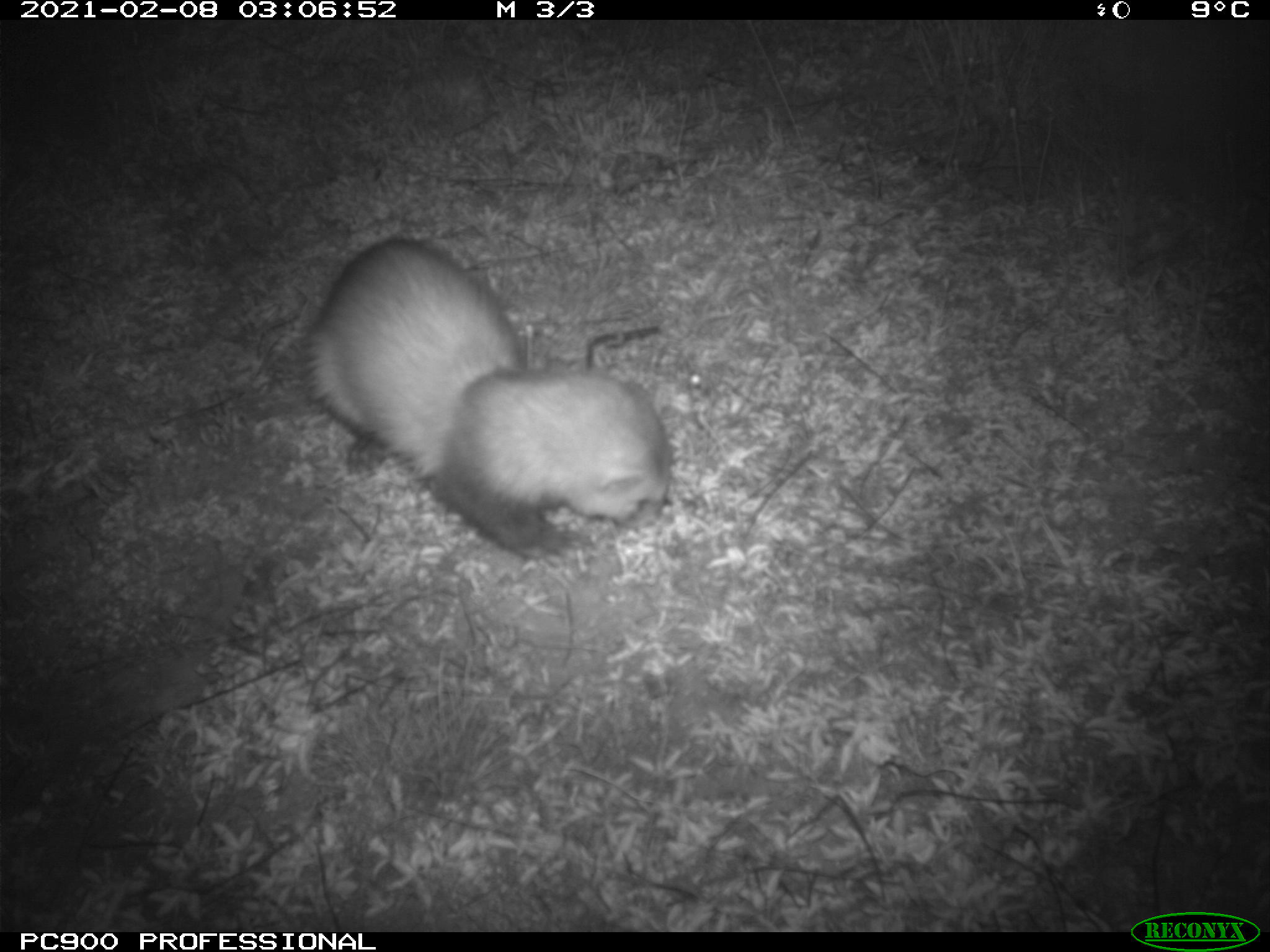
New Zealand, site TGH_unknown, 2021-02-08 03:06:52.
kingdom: Animalia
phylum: Chordata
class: Mammalia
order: Carnivora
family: Mustelidae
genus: Mustela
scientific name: Mustela furo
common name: ferret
Ferret (Mustela furo).